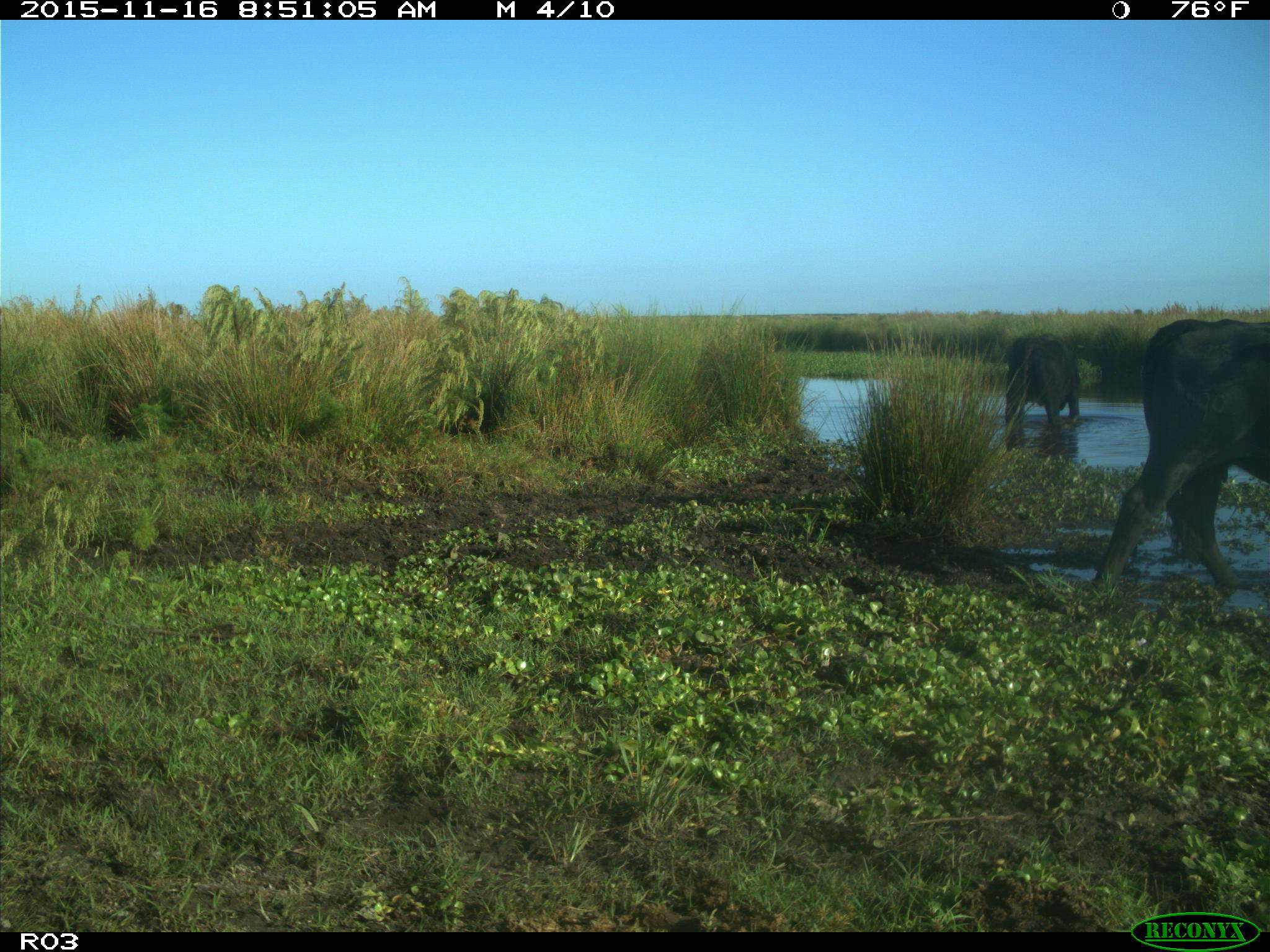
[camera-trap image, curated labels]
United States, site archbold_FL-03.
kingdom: Animalia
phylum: Chordata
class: Mammalia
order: Artiodactyla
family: Bovidae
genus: Bos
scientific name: Bos taurus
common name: domestic cow